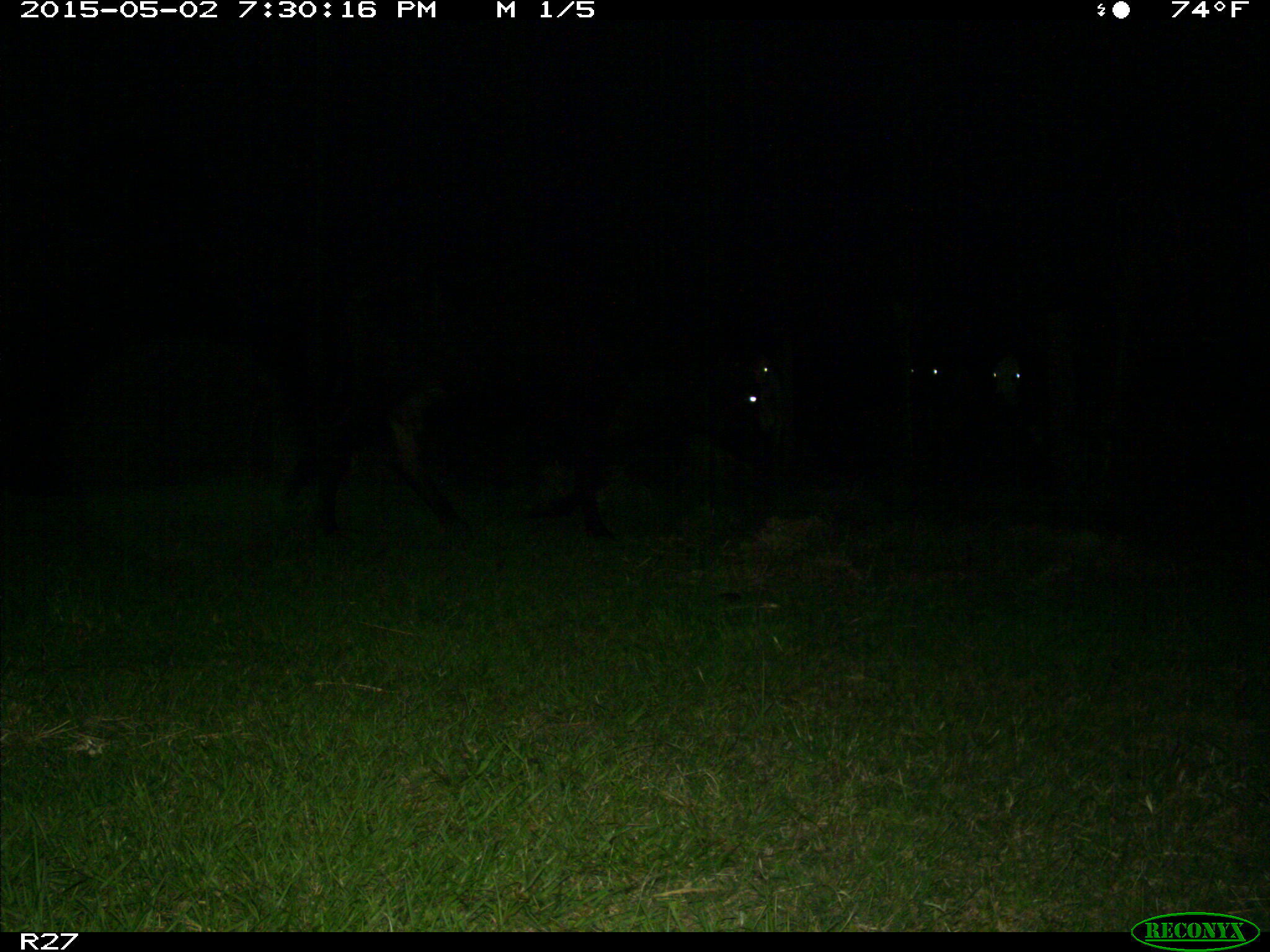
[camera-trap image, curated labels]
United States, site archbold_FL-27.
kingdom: Animalia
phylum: Chordata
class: Mammalia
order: Artiodactyla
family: Bovidae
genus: Bos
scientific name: Bos taurus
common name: domestic cow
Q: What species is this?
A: Bos taurus (domestic cow).